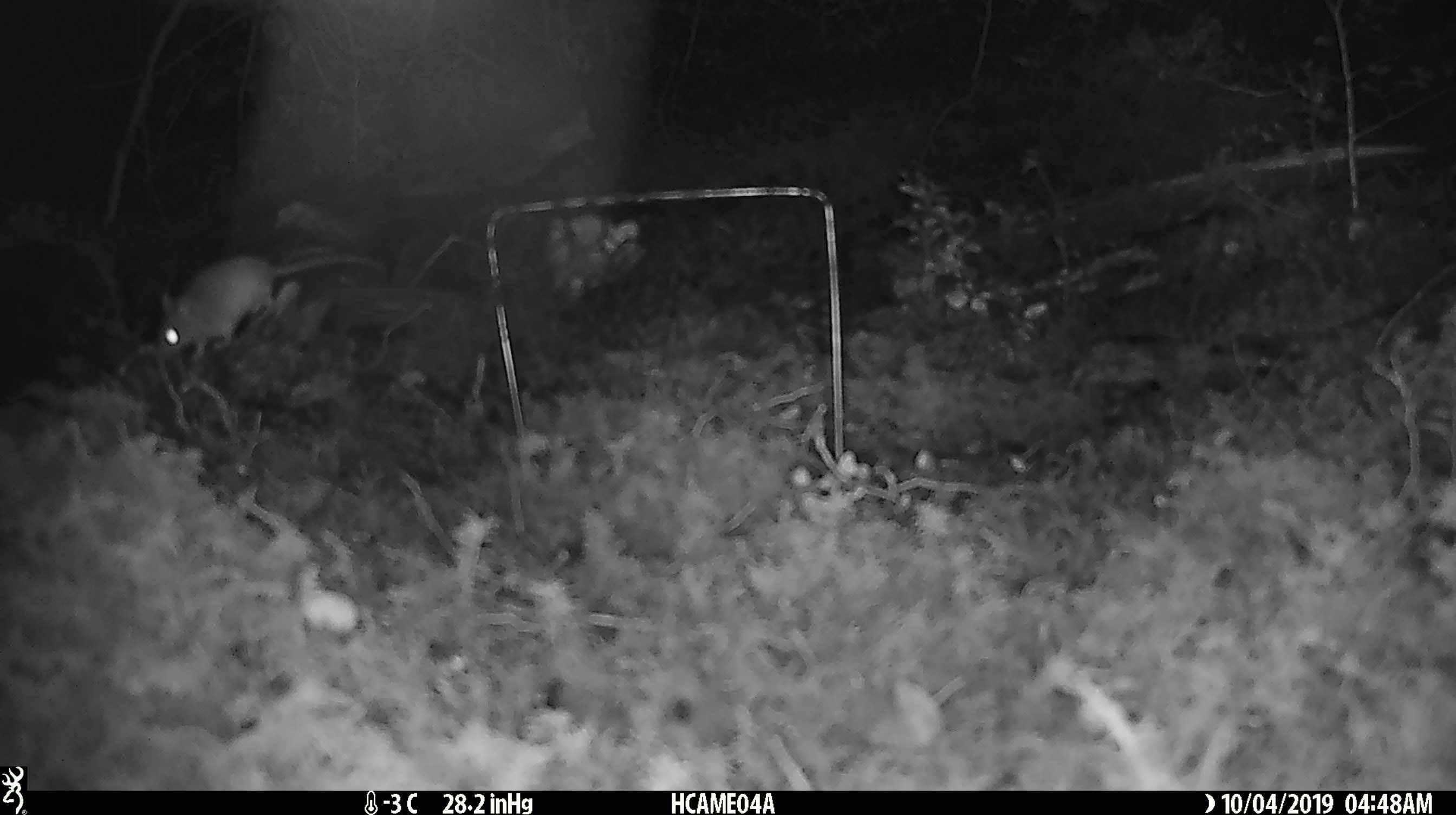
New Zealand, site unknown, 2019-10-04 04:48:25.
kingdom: Animalia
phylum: Chordata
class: Mammalia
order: Rodentia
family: Muridae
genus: Mus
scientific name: Mus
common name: mouse